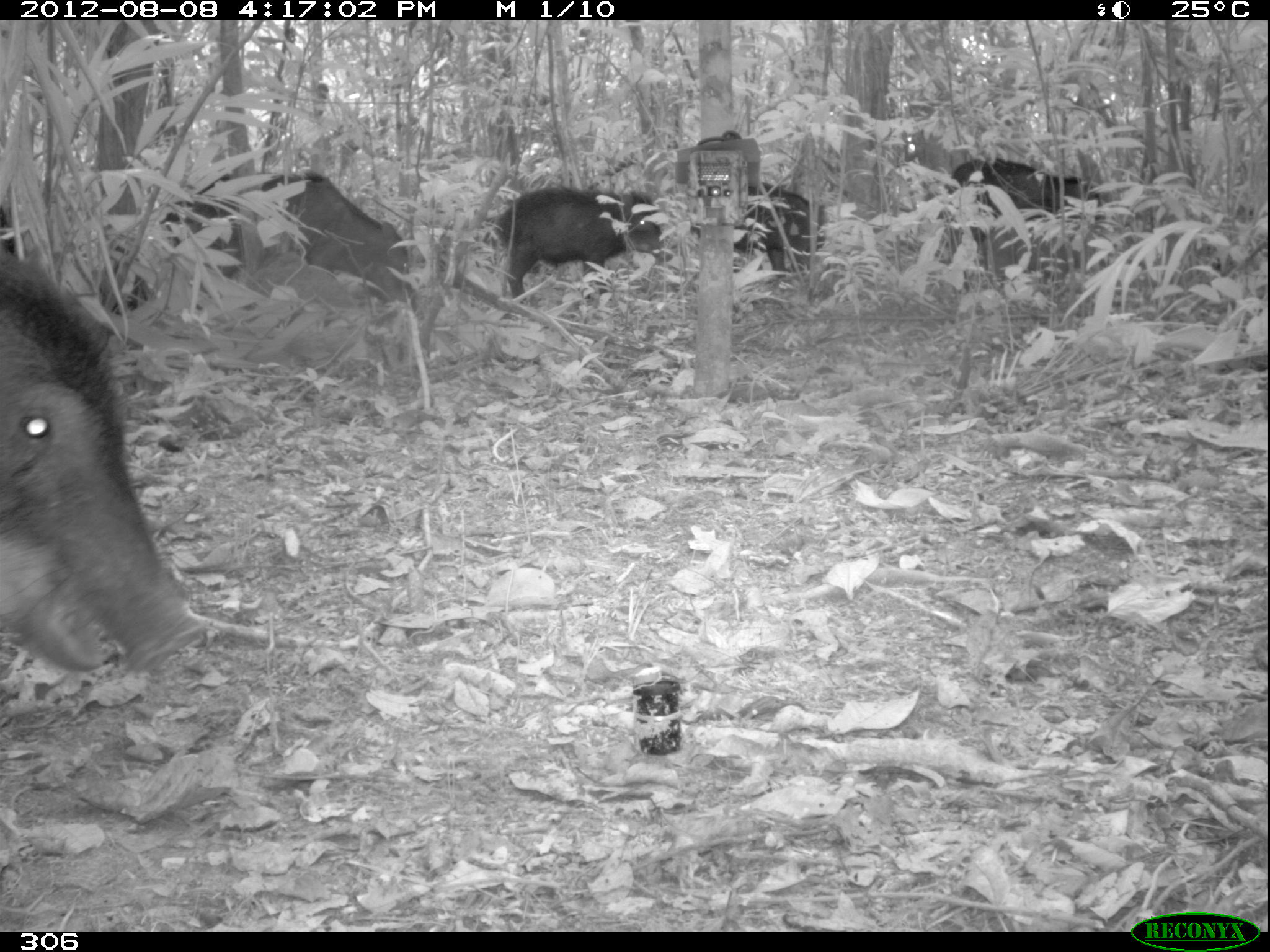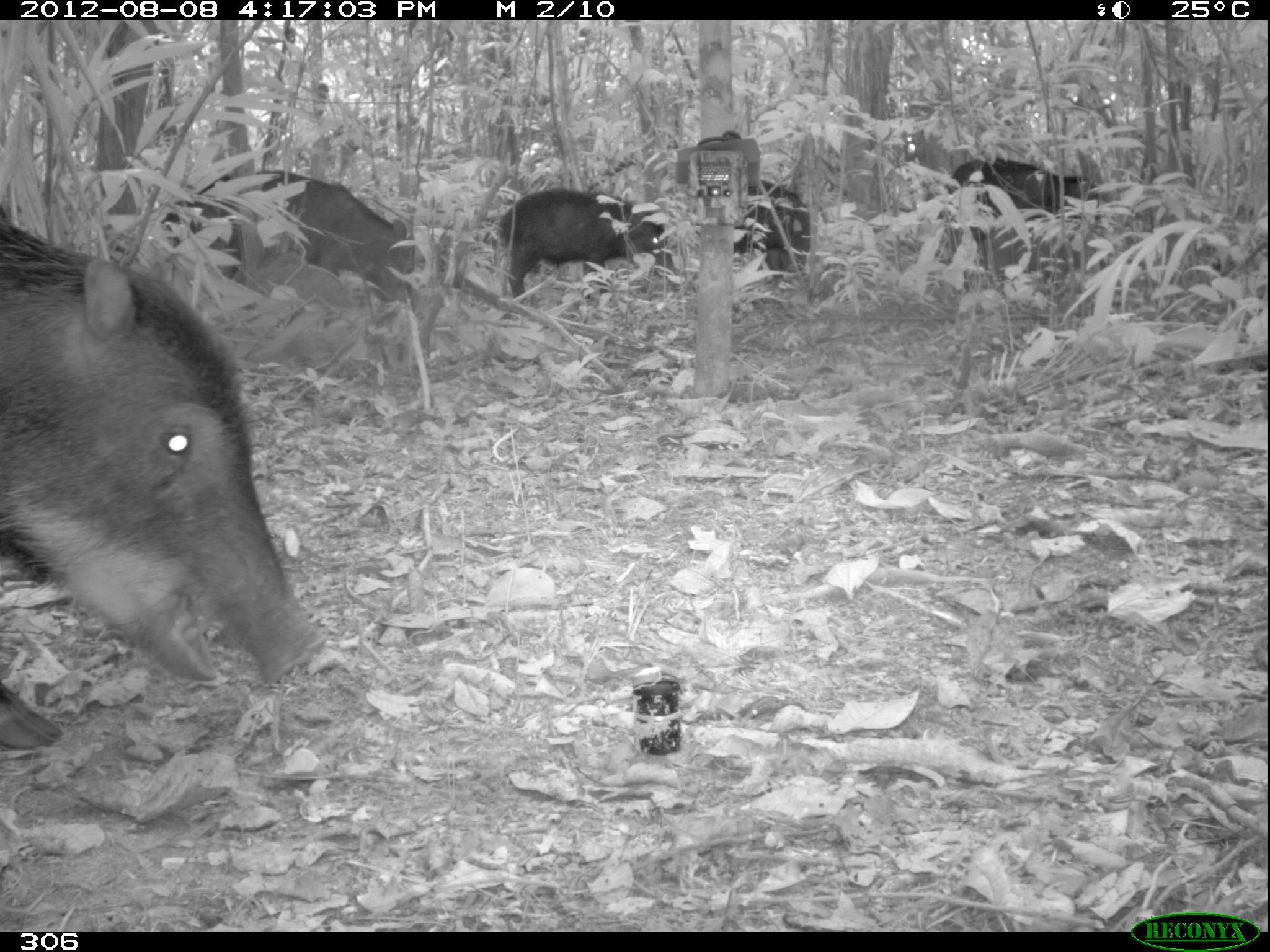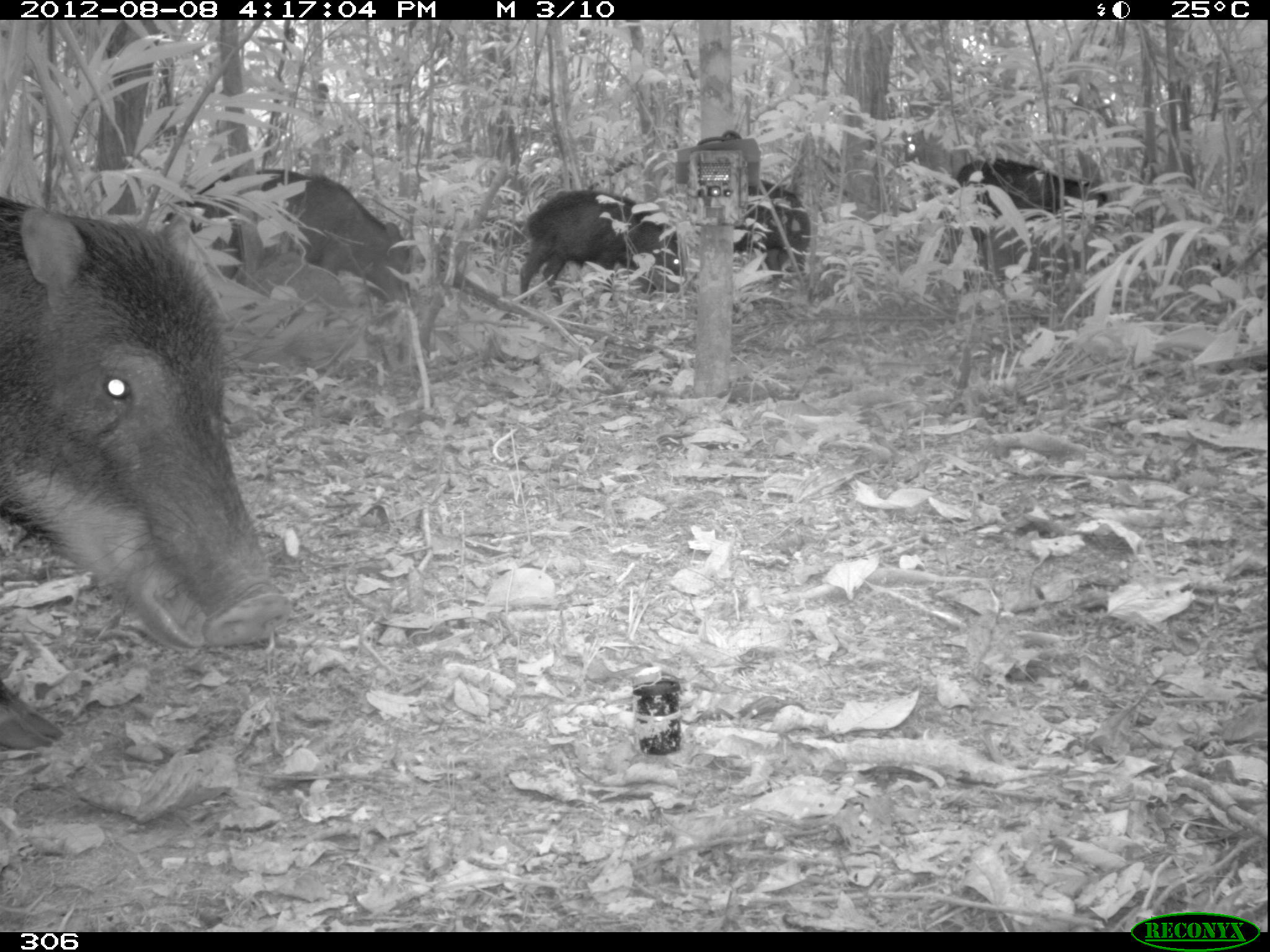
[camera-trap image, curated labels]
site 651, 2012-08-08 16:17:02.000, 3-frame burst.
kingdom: Animalia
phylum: Chordata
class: Mammalia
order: Artiodactyla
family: Tayassuidae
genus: Tayassu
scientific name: Tayassu pecari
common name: white-lipped peccary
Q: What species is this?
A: Tayassu pecari (white-lipped peccary).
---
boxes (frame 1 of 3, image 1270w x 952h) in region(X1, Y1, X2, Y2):
tayassu pecari: region(0, 253, 207, 678); region(159, 166, 410, 311); region(490, 180, 673, 303); region(937, 155, 1106, 245); region(688, 182, 827, 278)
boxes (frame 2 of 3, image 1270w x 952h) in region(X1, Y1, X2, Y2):
tayassu pecari: region(0, 201, 330, 758); region(158, 169, 425, 303); region(495, 187, 678, 305); region(933, 155, 1102, 246); region(687, 178, 812, 278)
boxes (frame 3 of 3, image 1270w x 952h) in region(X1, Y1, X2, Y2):
tayassu pecari: region(0, 195, 292, 749); region(182, 171, 433, 303); region(515, 188, 684, 297); region(942, 155, 1110, 258); region(732, 178, 810, 279)